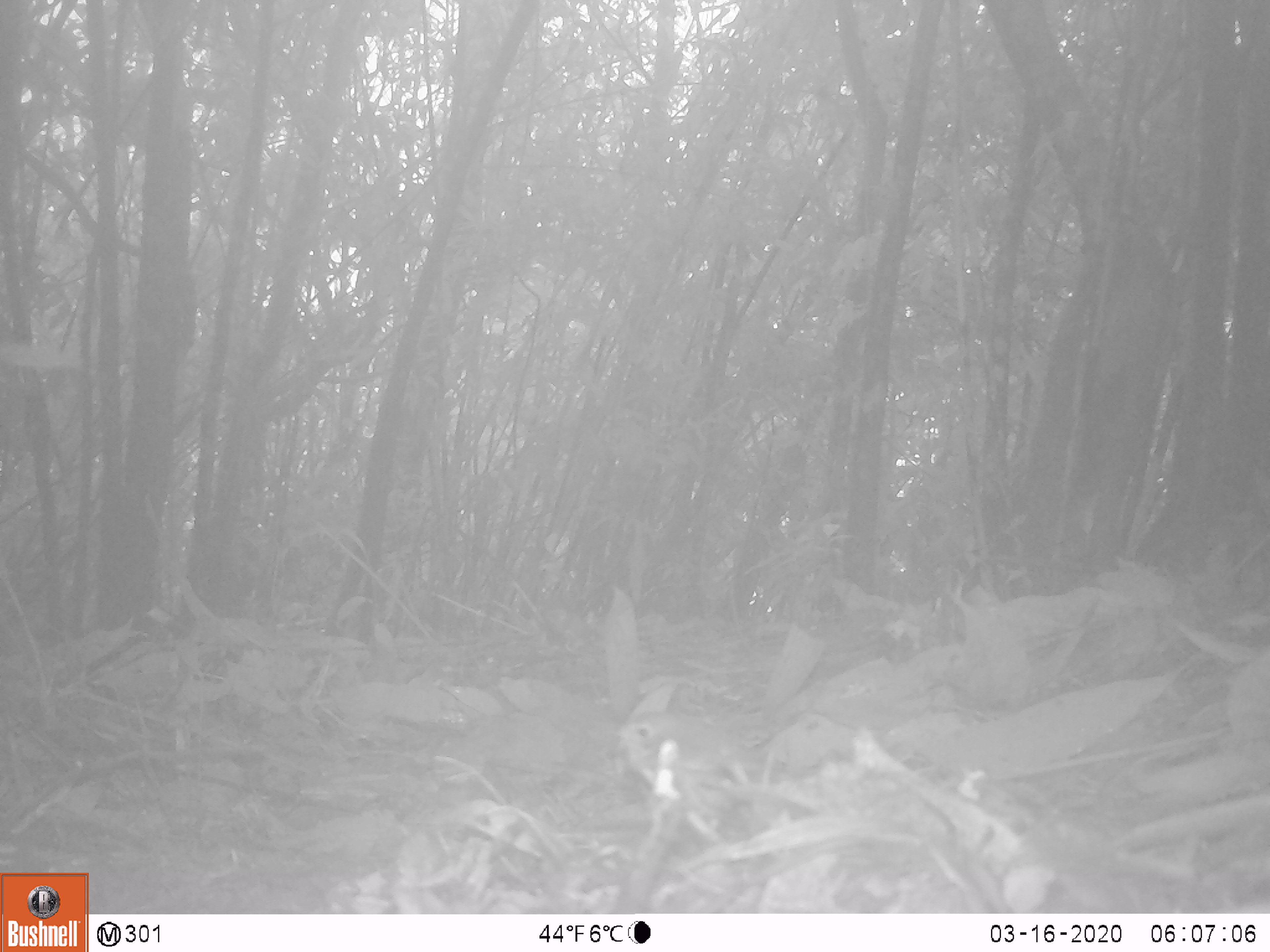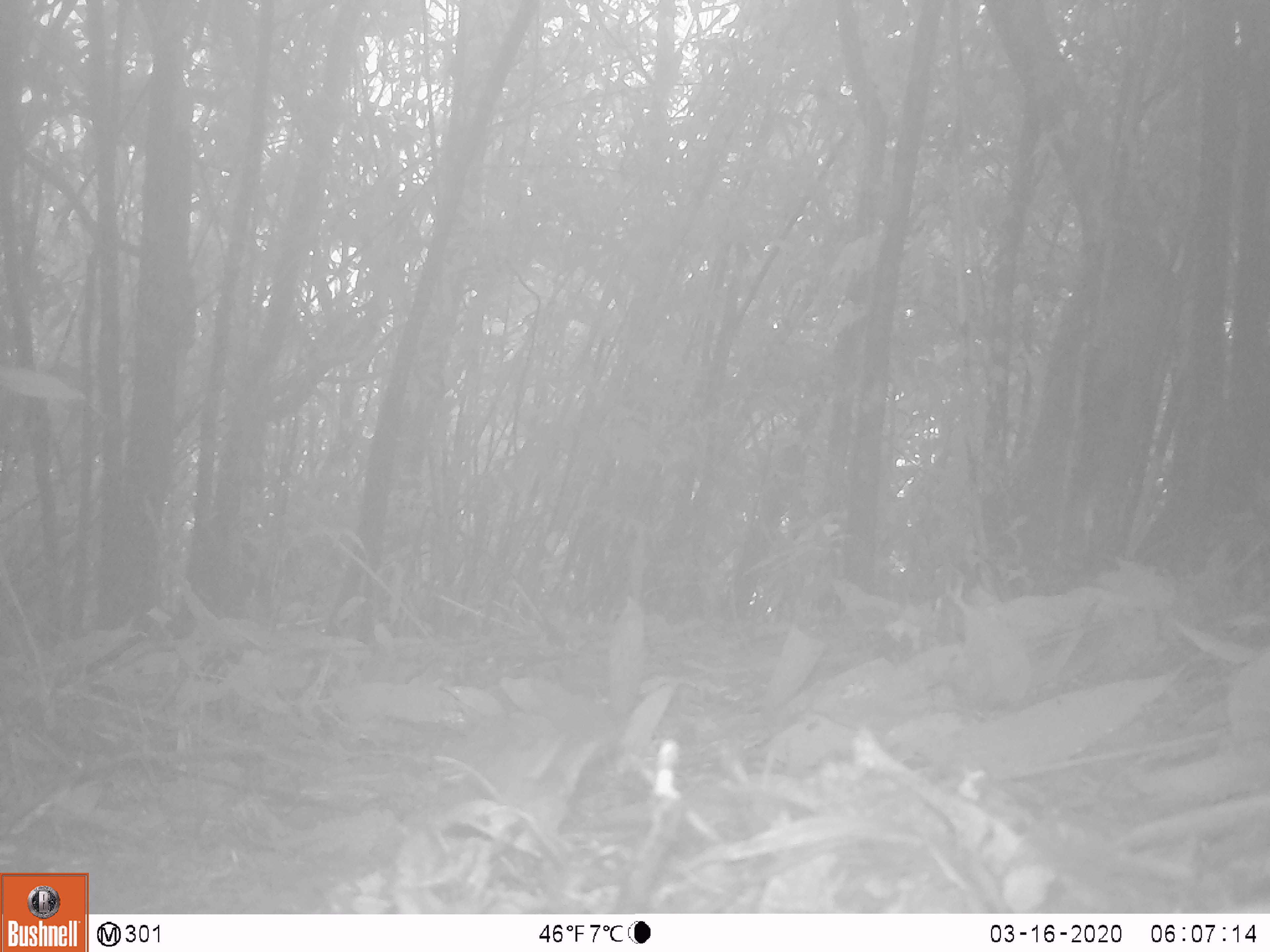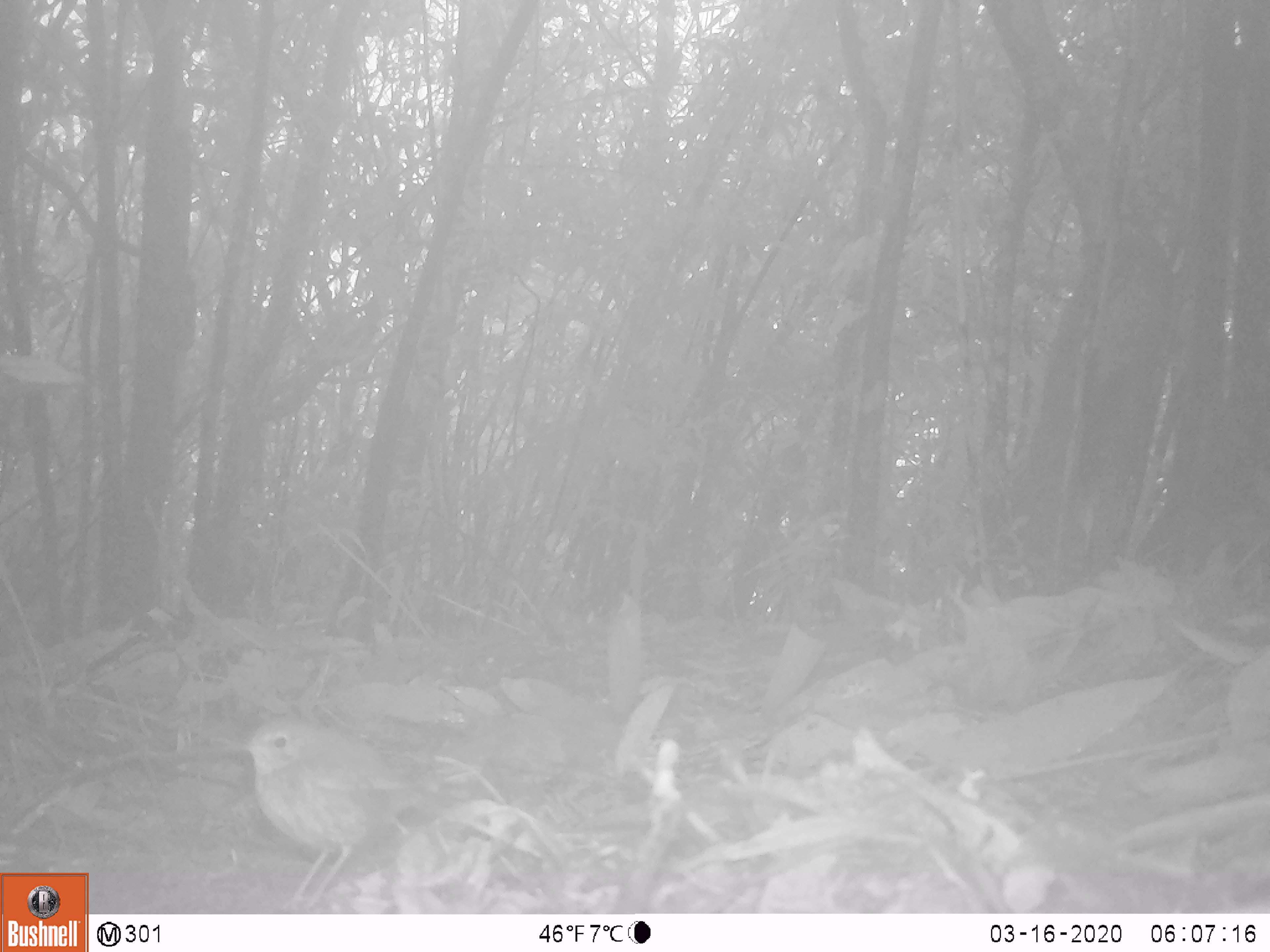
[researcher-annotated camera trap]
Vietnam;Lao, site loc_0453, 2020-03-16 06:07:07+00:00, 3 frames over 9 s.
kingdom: Animalia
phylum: Chordata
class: Aves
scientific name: Aves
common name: bird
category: unidentified bird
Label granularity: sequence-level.